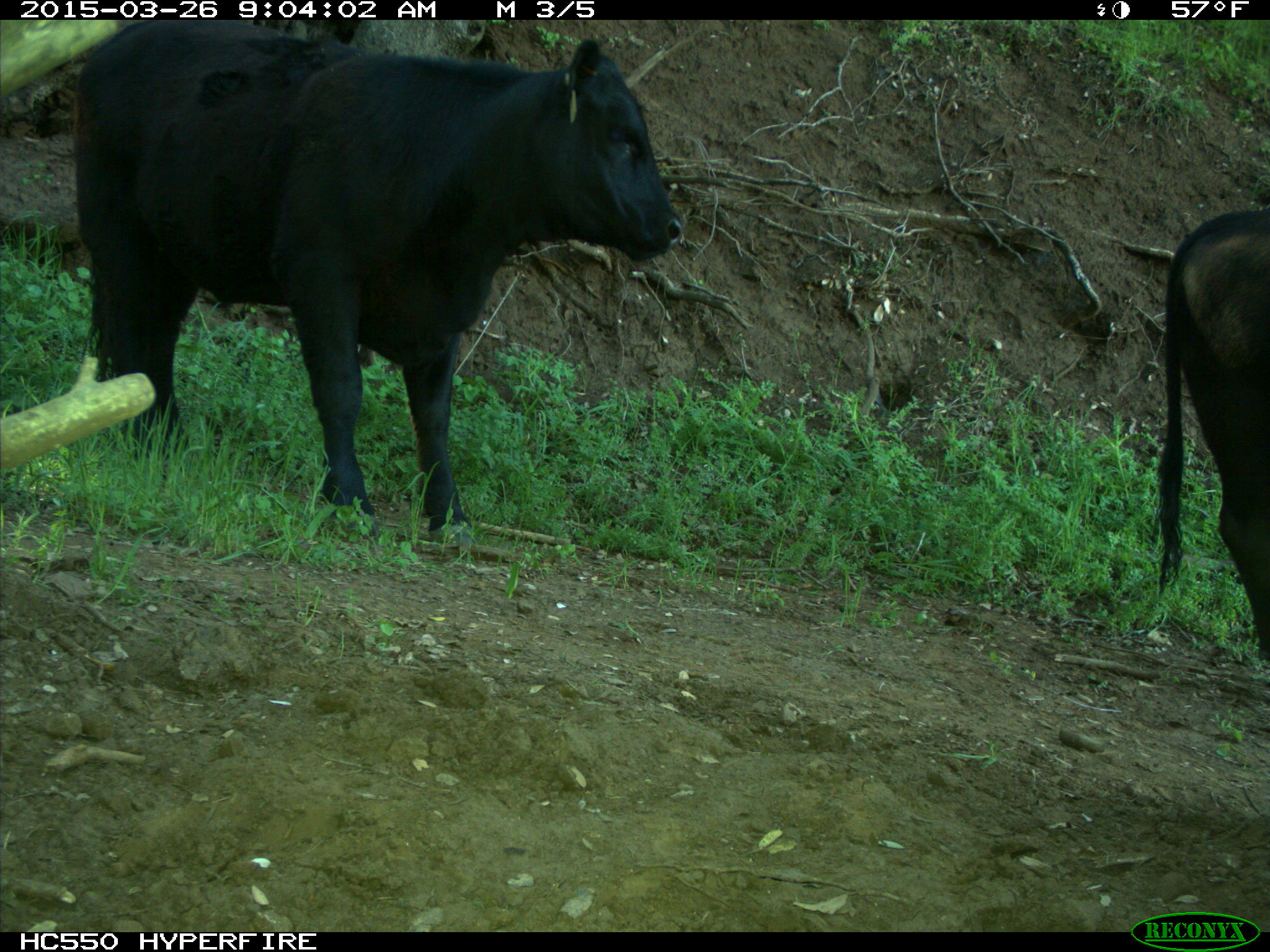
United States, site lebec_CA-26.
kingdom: Animalia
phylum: Chordata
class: Mammalia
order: Artiodactyla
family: Bovidae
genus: Bos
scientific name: Bos taurus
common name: domestic cow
Bos taurus (domestic cow).